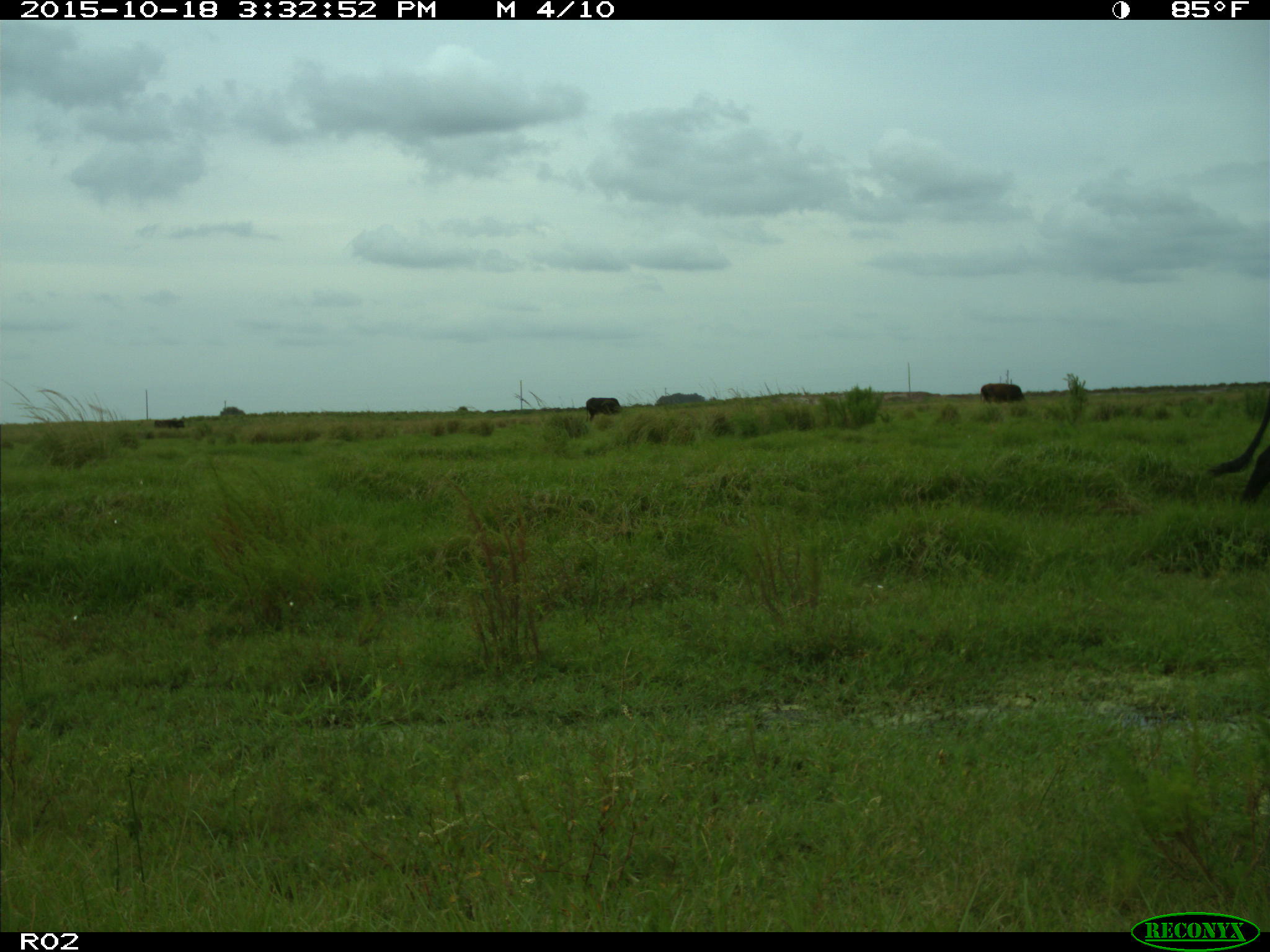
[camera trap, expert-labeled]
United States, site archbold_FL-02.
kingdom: Animalia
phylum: Chordata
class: Mammalia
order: Artiodactyla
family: Bovidae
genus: Bos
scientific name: Bos taurus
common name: domestic cow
Bos taurus (domestic cow).